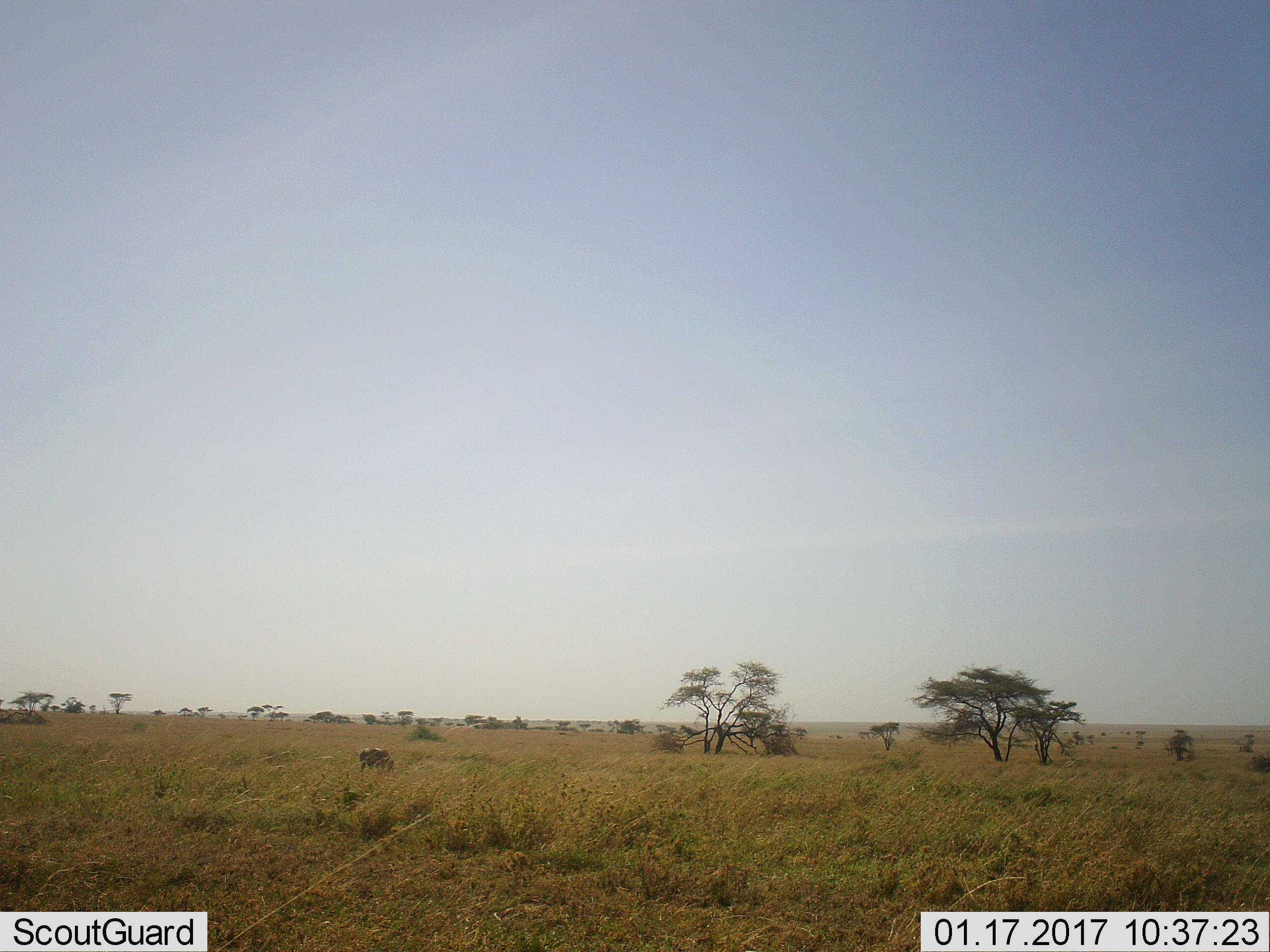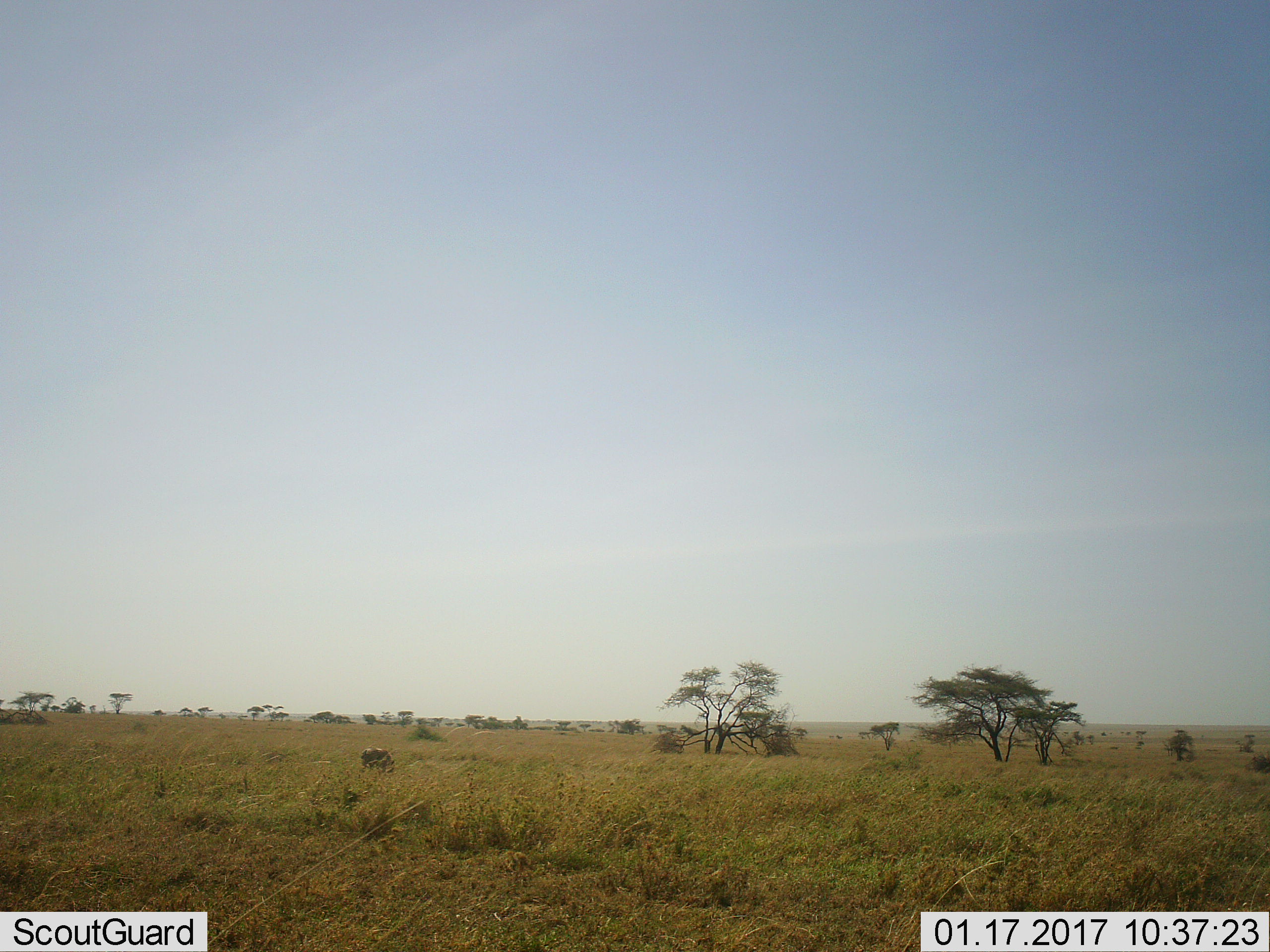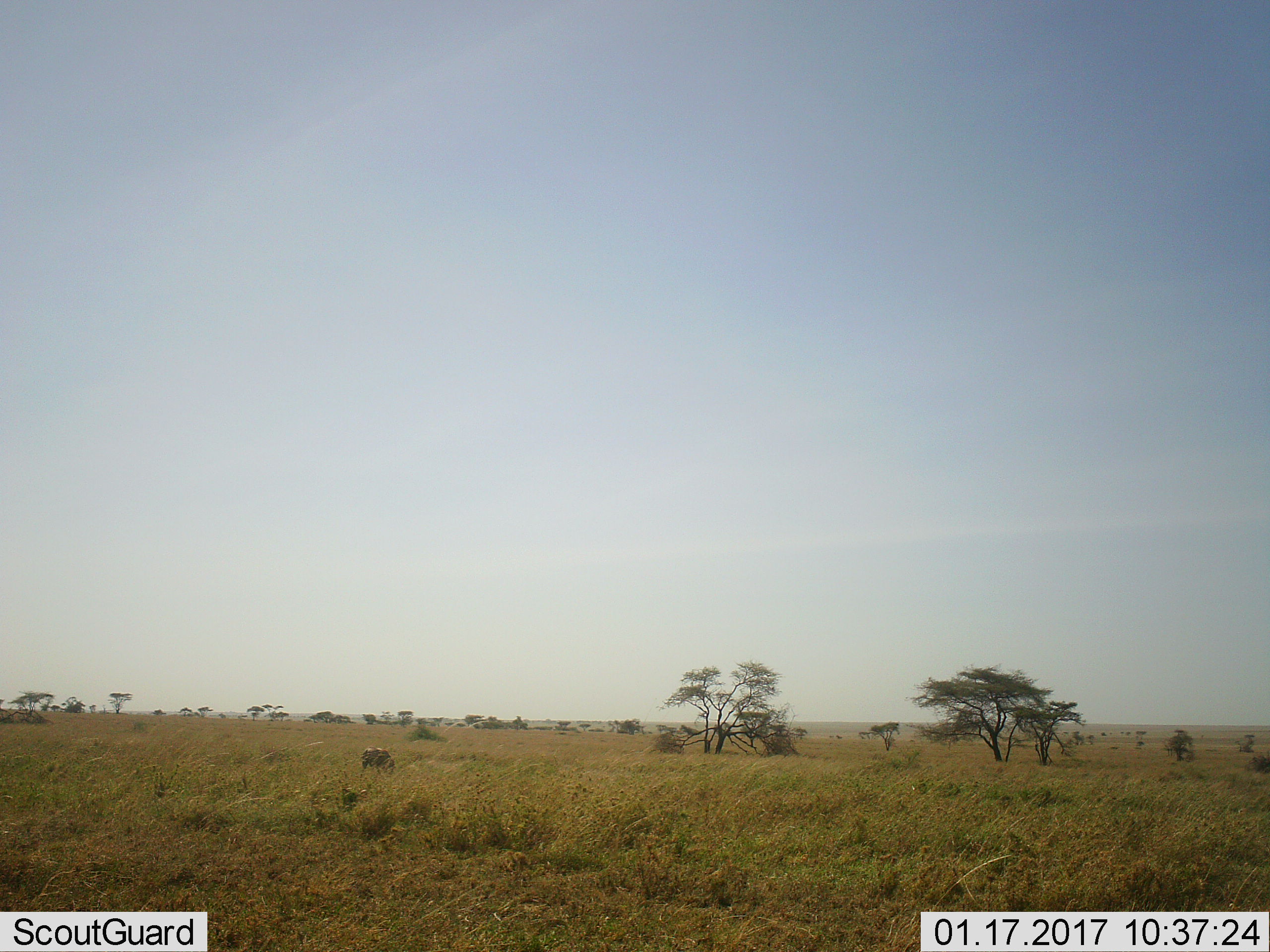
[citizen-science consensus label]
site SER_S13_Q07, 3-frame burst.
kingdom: Animalia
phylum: Chordata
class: Mammalia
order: Artiodactyla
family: Suidae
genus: Phacochoerus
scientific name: Phacochoerus africanus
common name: warthog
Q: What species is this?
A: Warthog (Phacochoerus africanus).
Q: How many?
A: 1.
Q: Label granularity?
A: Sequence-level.